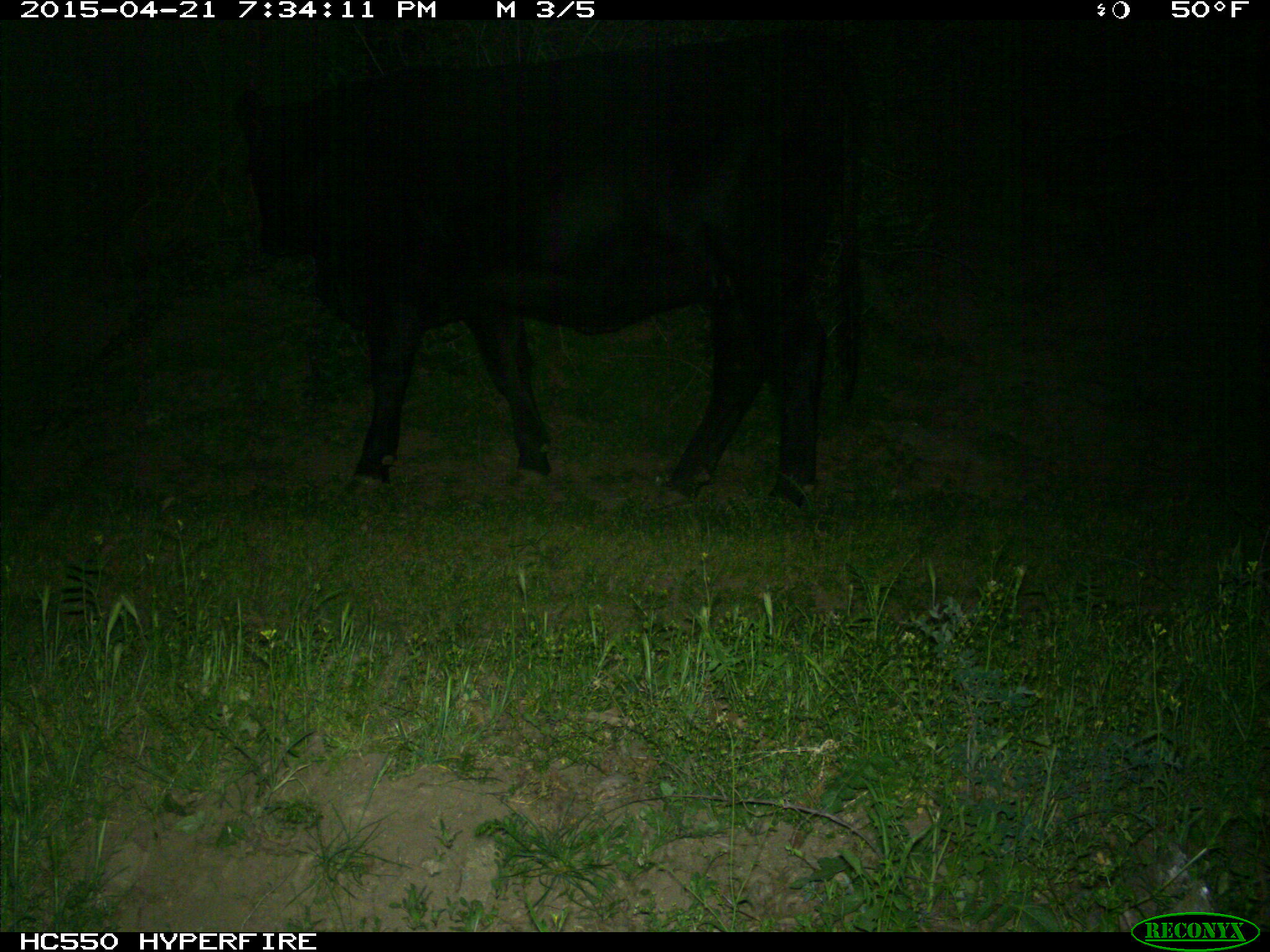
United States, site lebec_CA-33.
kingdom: Animalia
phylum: Chordata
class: Mammalia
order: Artiodactyla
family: Bovidae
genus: Bos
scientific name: Bos taurus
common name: domestic cow